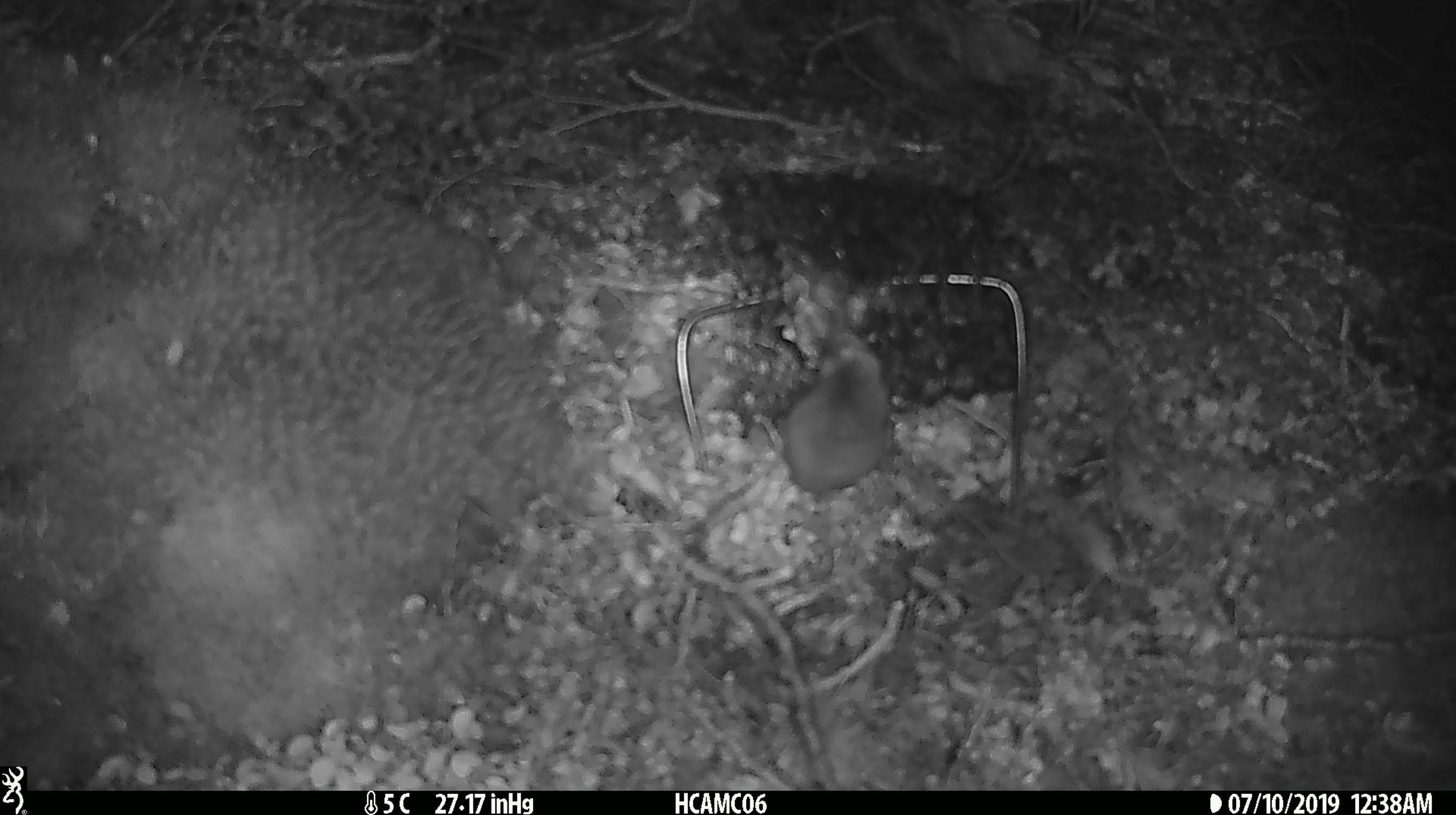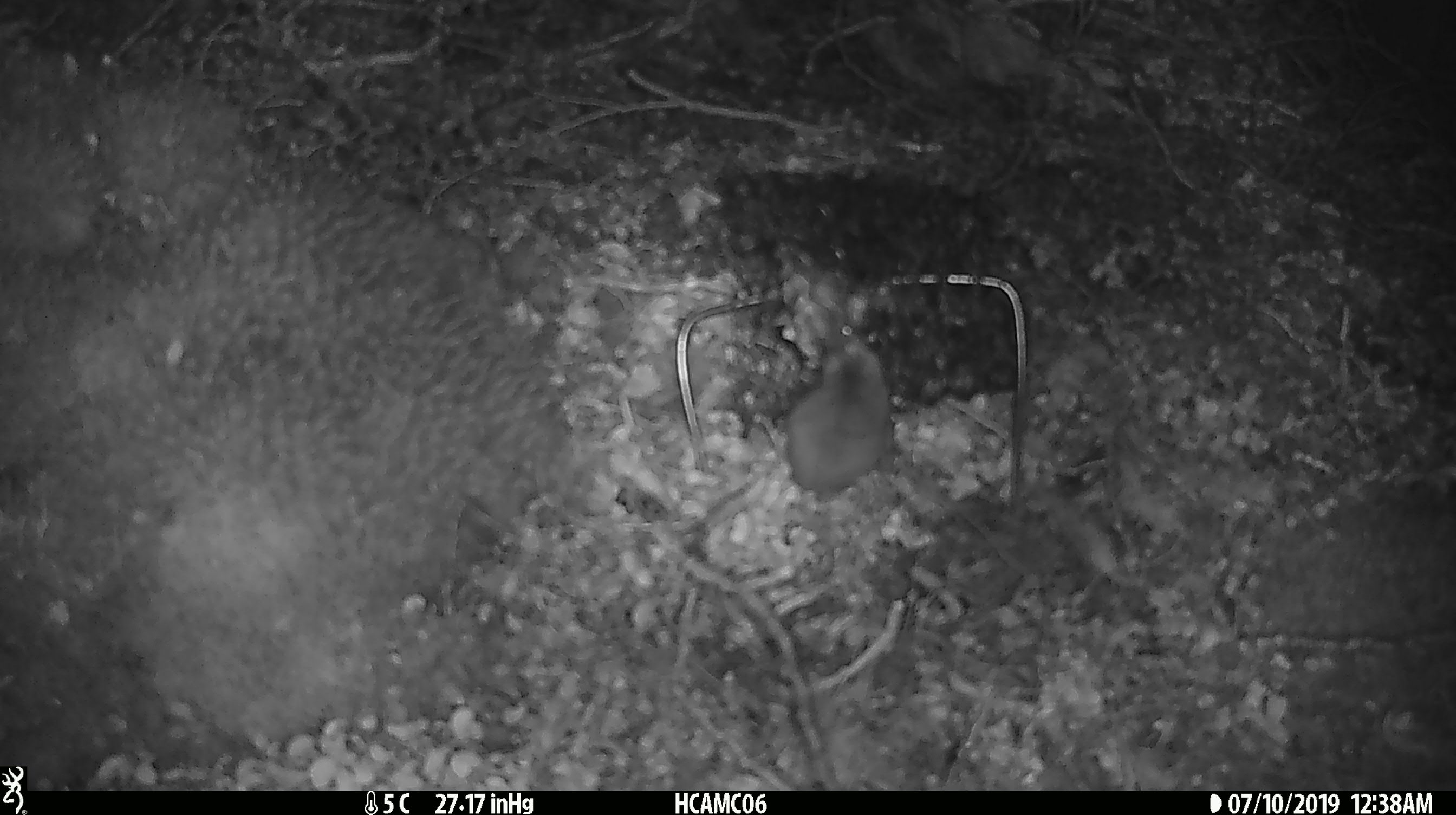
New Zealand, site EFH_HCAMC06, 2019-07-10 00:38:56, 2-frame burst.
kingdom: Animalia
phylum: Chordata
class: Mammalia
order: Rodentia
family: Muridae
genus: Mus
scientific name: Mus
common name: mouse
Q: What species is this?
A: Mouse (Mus).